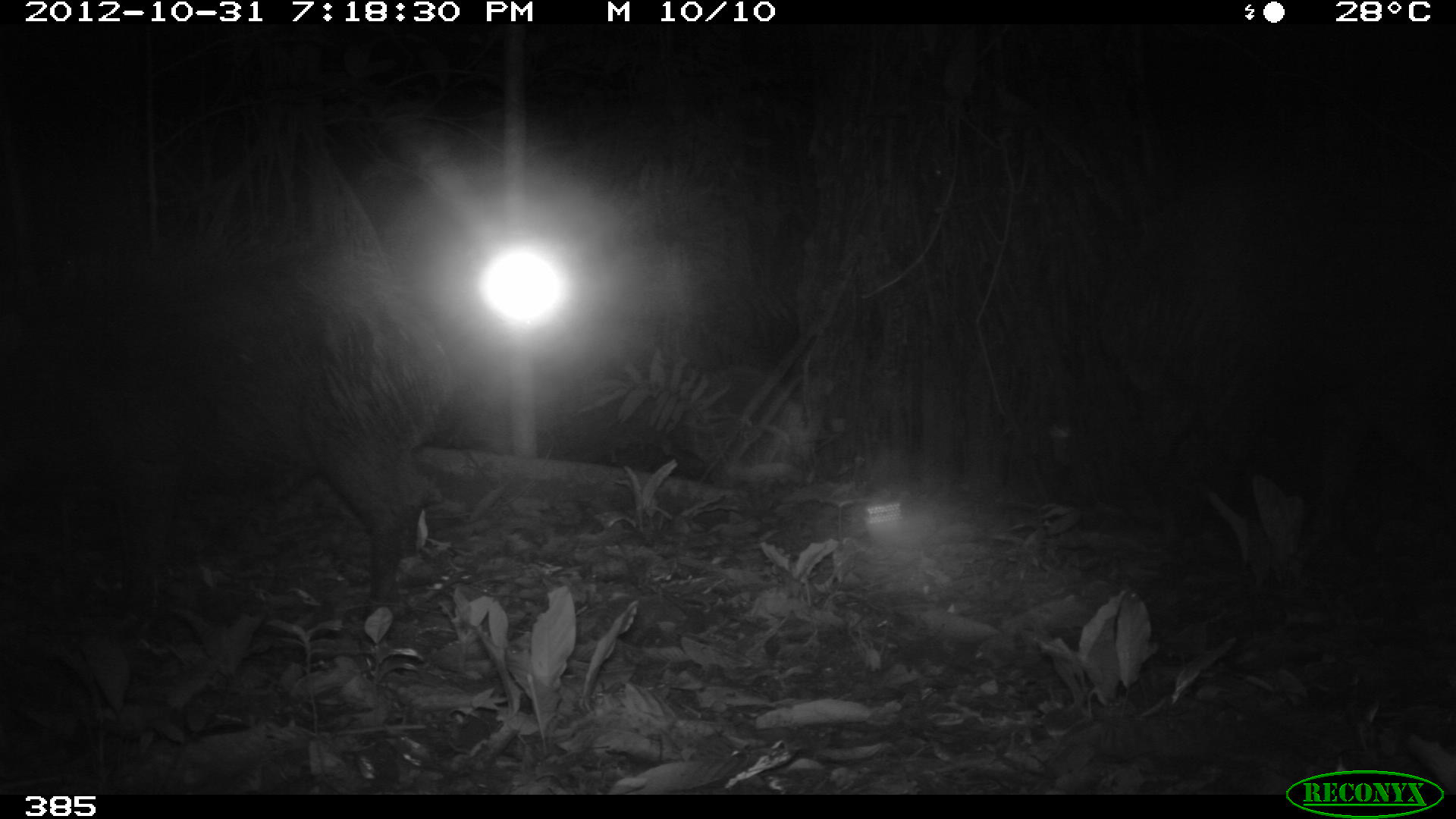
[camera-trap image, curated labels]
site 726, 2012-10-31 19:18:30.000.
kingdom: Animalia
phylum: Chordata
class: Mammalia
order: Artiodactyla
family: Tayassuidae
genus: Tayassu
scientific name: Tayassu pecari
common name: white-lipped peccary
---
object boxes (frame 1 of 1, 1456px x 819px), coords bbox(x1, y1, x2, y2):
tayassu pecari: bbox(0, 199, 454, 623); bbox(1085, 127, 1456, 595)